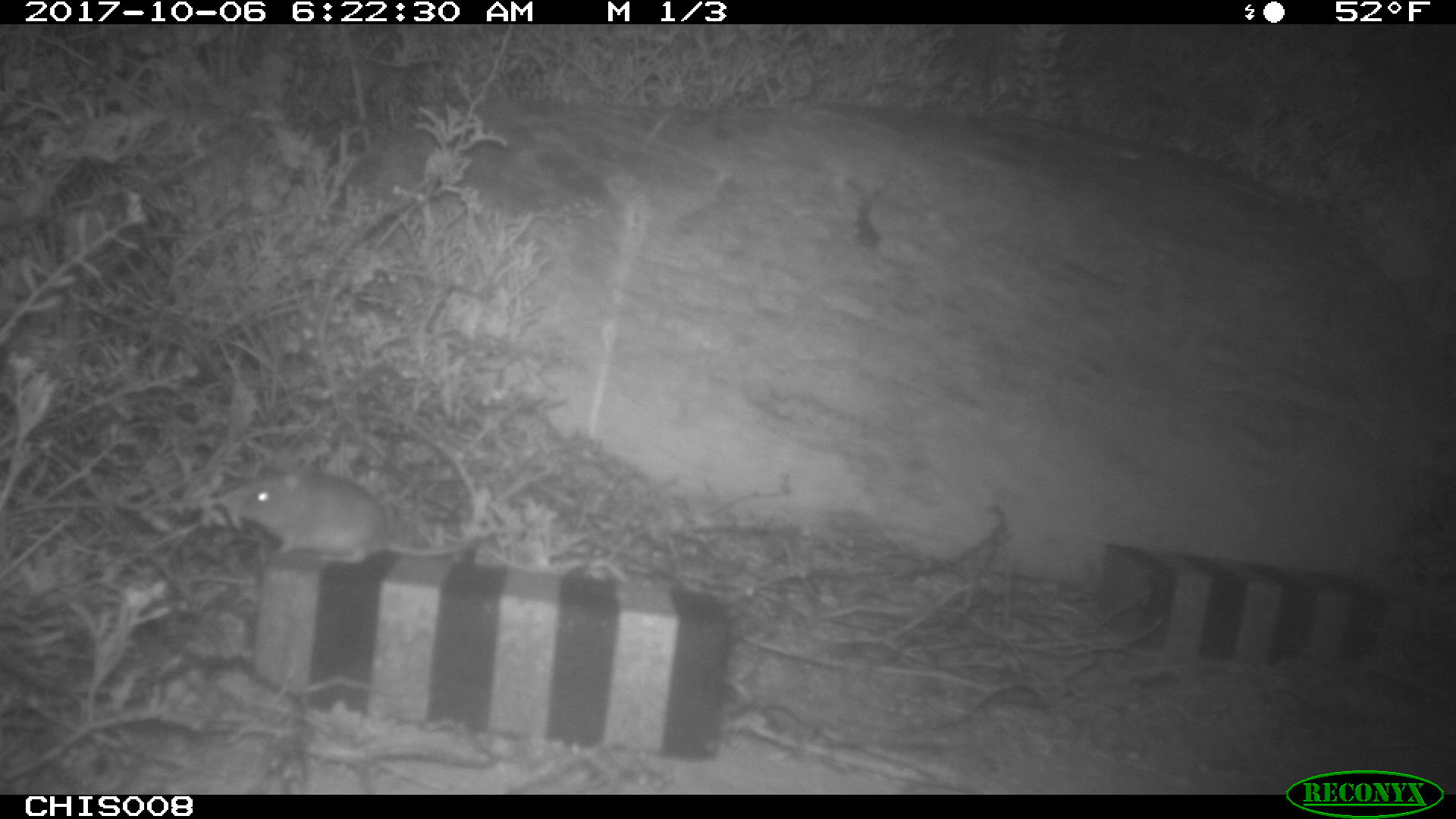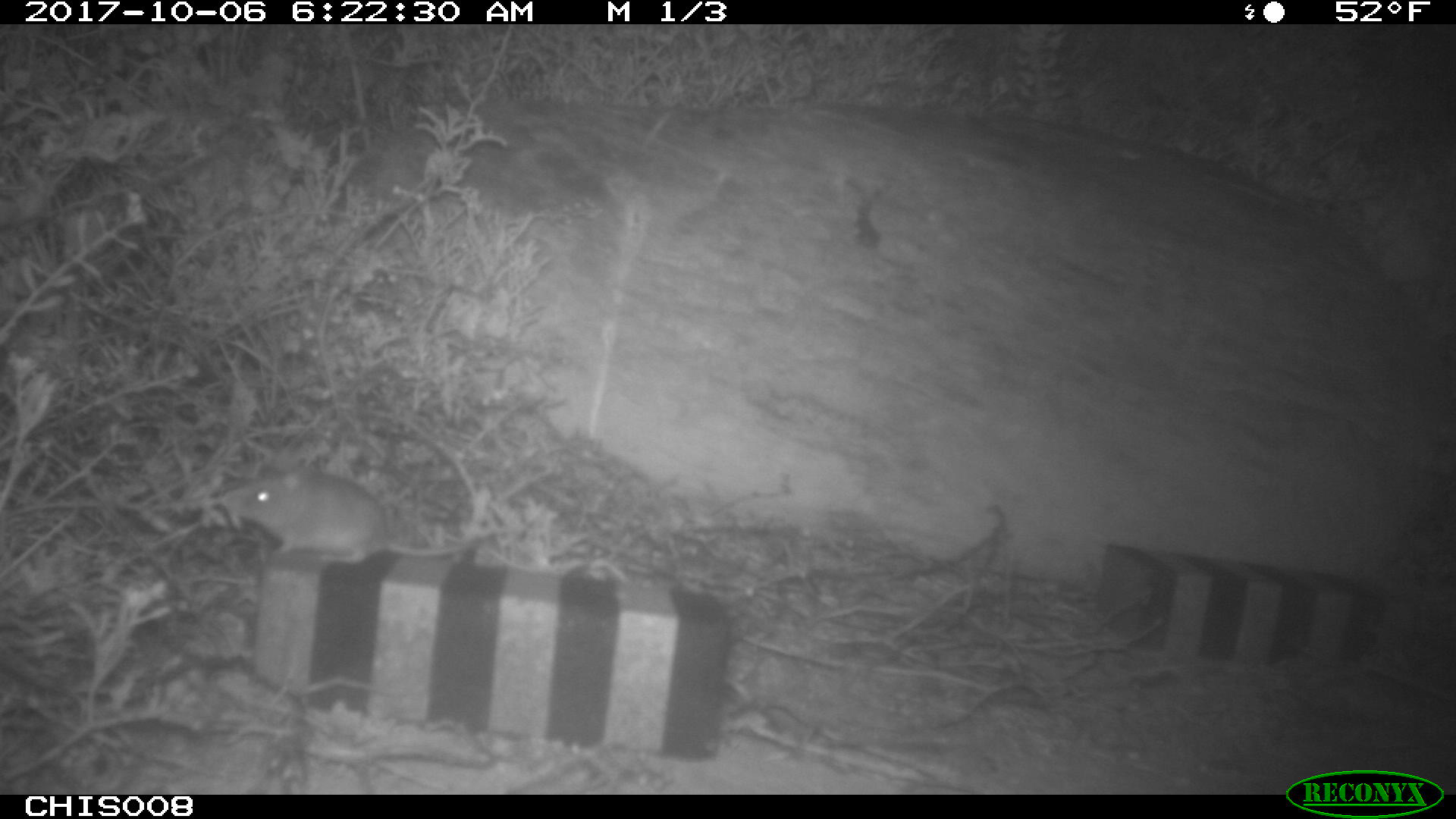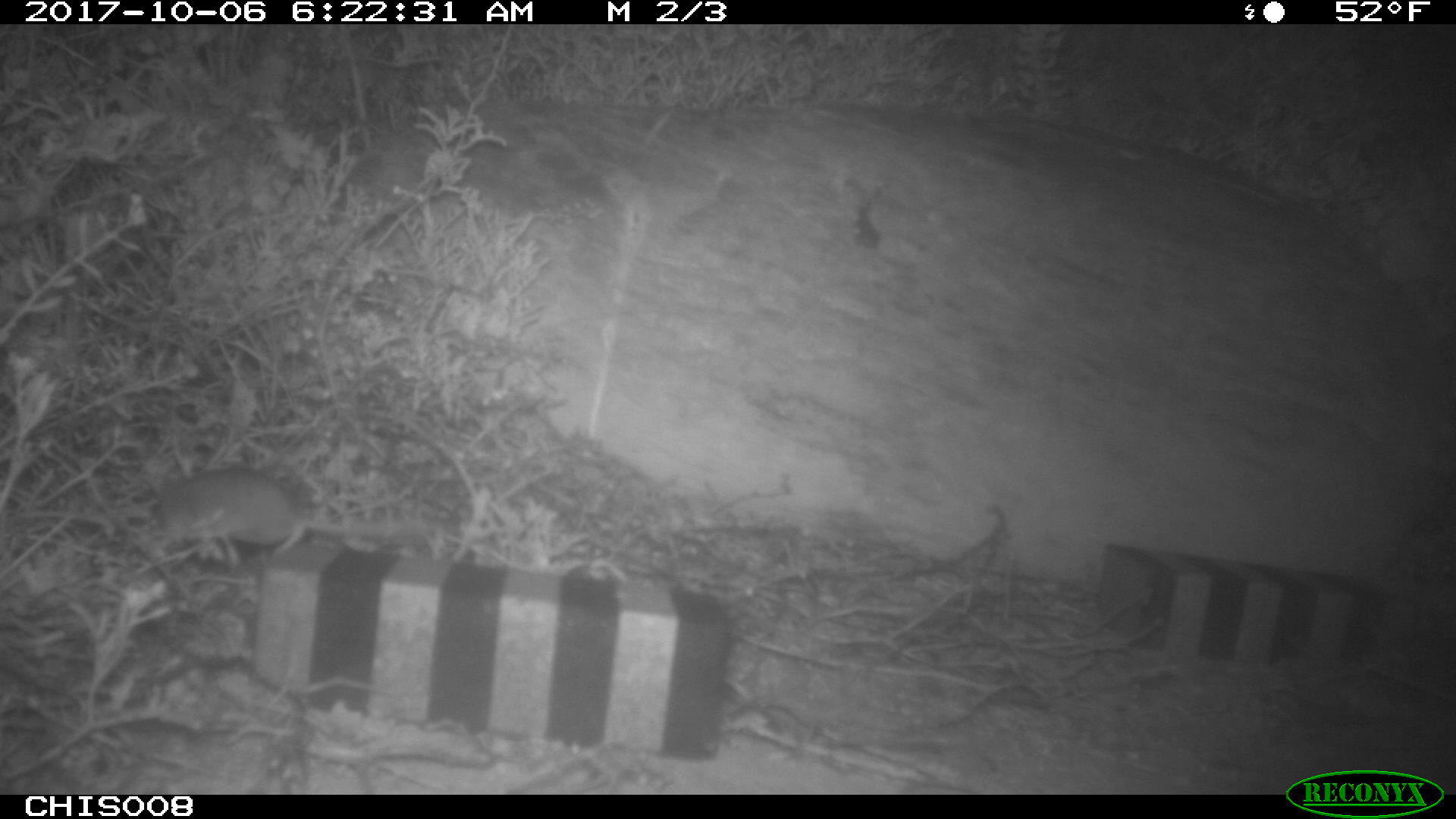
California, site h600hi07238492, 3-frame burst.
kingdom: Animalia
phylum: Chordata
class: Mammalia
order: Rodentia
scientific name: Rodentia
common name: rodent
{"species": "rodent (Rodentia)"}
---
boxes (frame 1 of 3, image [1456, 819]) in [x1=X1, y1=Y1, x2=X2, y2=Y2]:
rodent: [x1=215, y1=463, x2=495, y2=563]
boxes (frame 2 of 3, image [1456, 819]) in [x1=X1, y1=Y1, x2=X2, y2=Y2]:
rodent: [x1=231, y1=472, x2=478, y2=562]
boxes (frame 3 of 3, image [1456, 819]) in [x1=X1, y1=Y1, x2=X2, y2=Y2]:
rodent: [x1=149, y1=464, x2=439, y2=550]